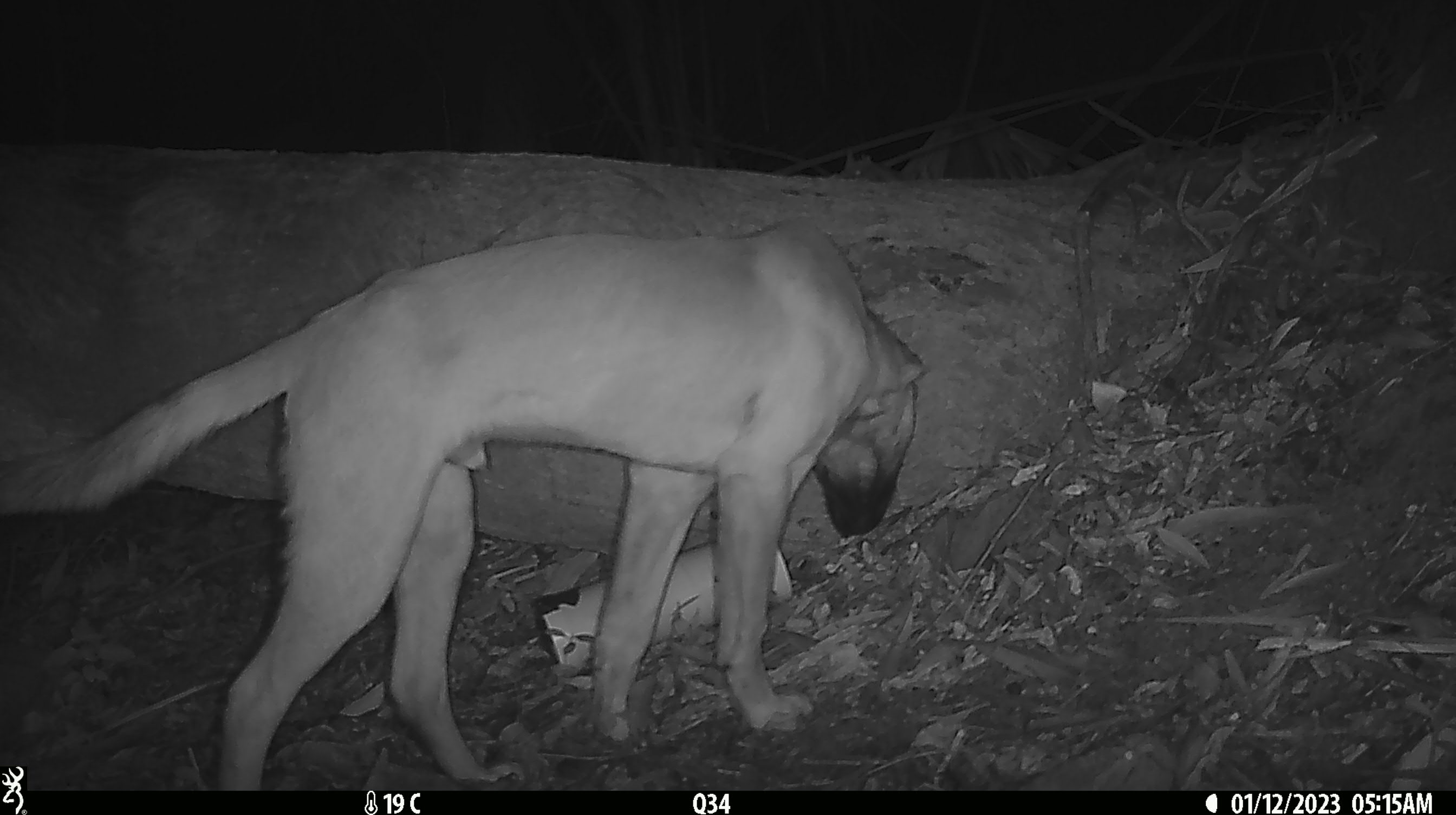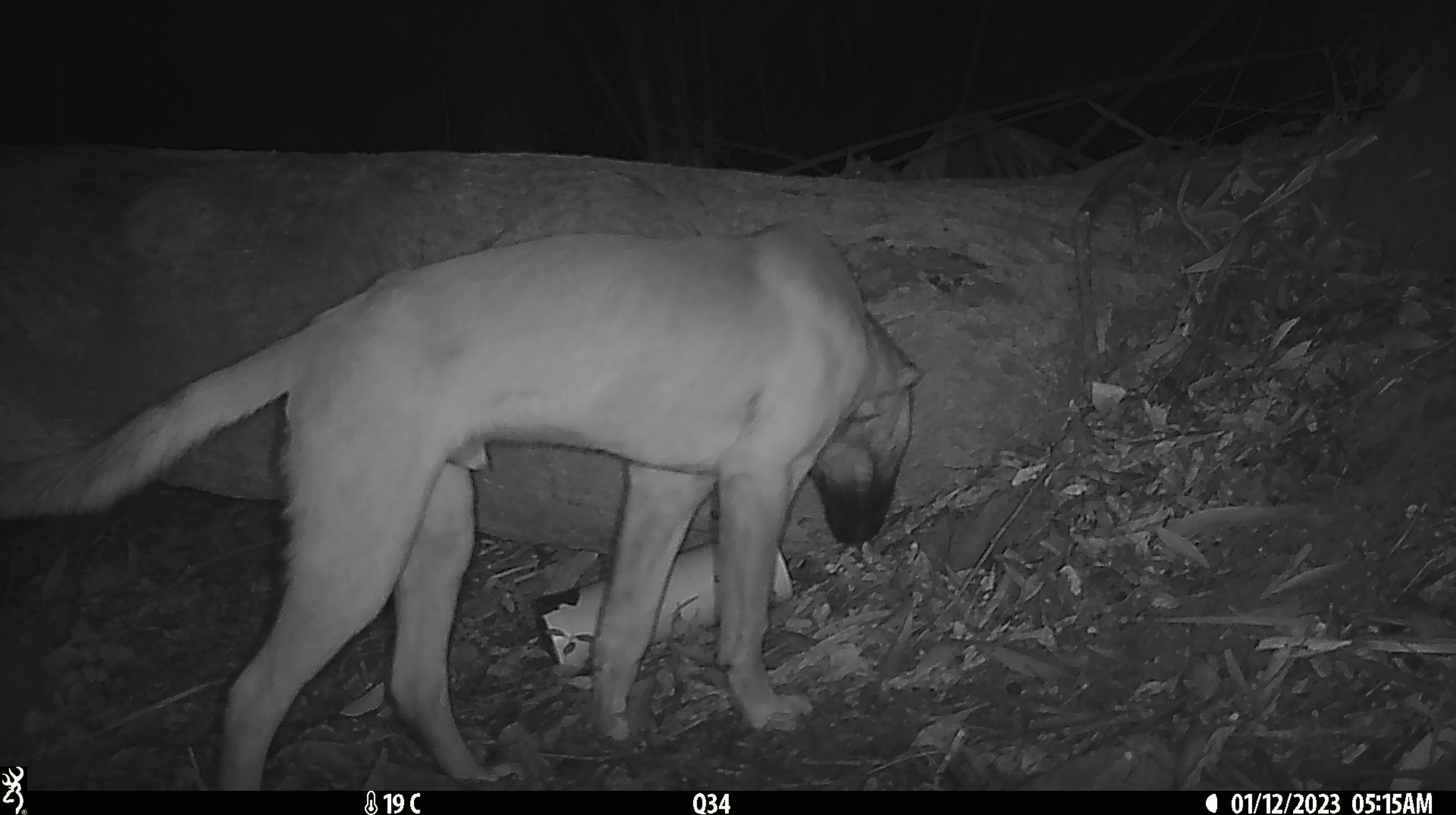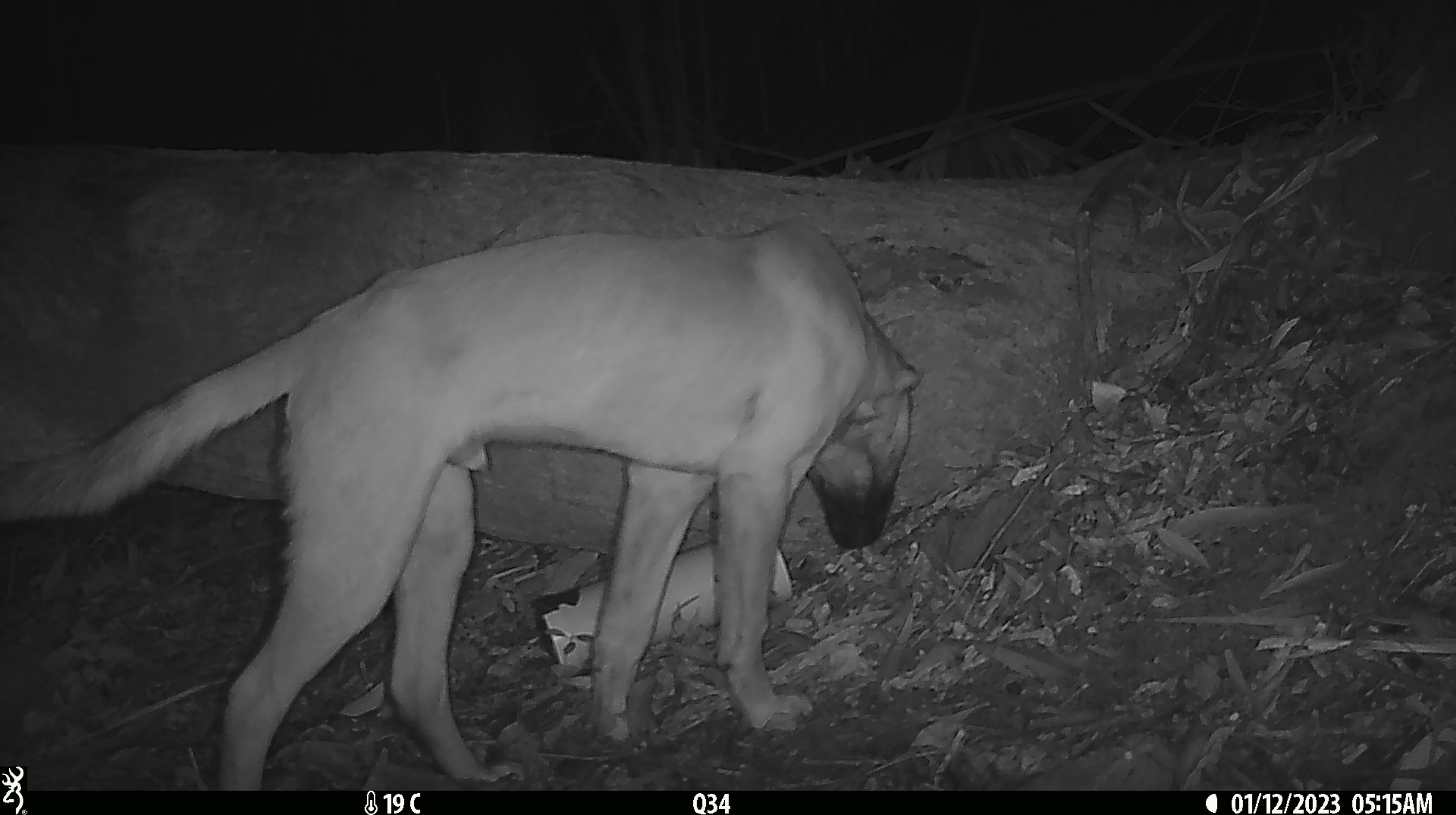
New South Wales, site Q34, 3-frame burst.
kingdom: Animalia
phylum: Chordata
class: Mammalia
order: Carnivora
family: Canidae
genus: Canis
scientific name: Canis familiaris dingo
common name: dingo